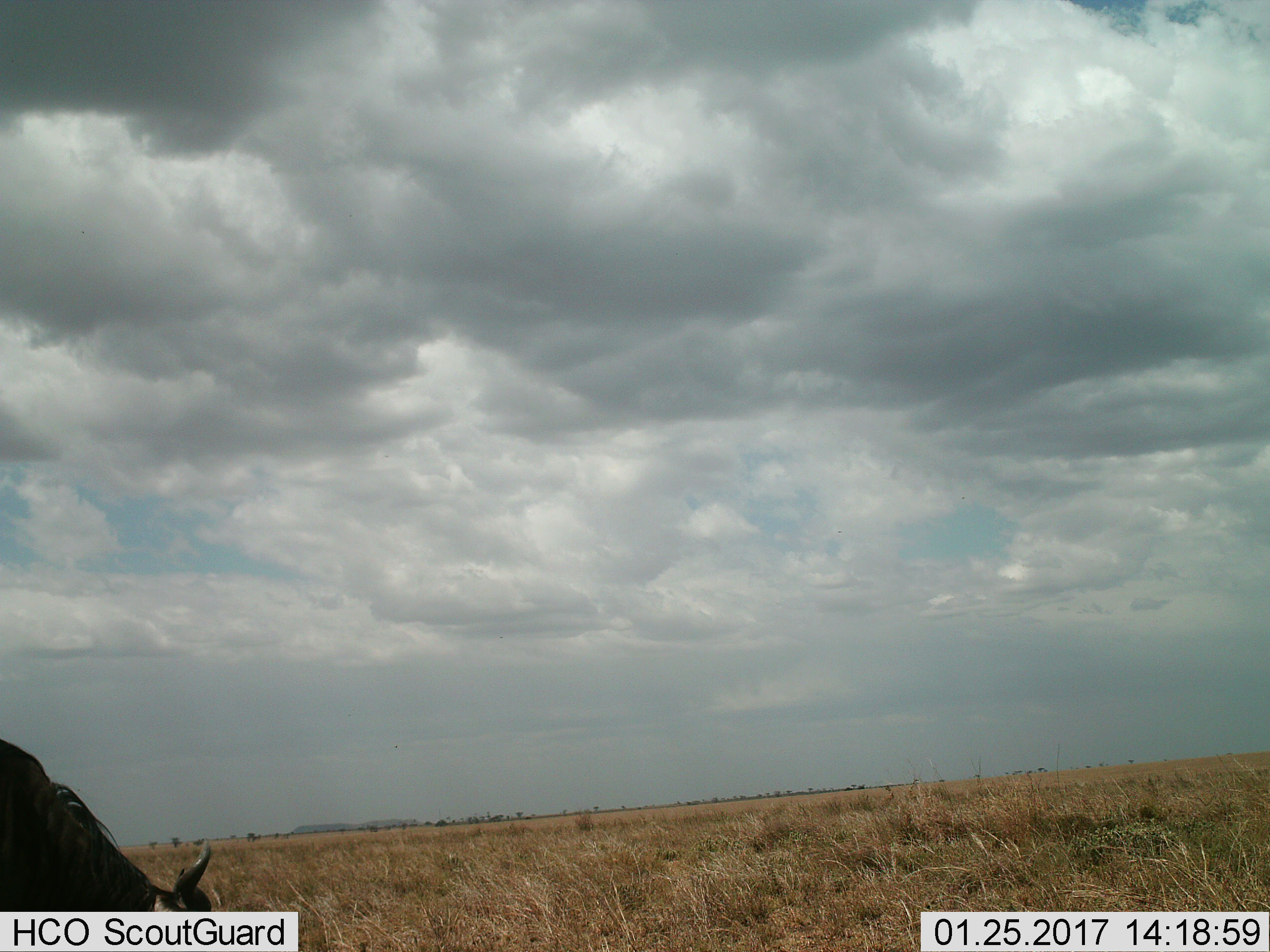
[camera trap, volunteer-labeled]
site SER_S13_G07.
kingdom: Animalia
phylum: Chordata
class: Mammalia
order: Artiodactyla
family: Bovidae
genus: Connochaetes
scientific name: Connochaetes taurinus taurinus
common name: blue wildebeest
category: wildebeestblue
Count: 1.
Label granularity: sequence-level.